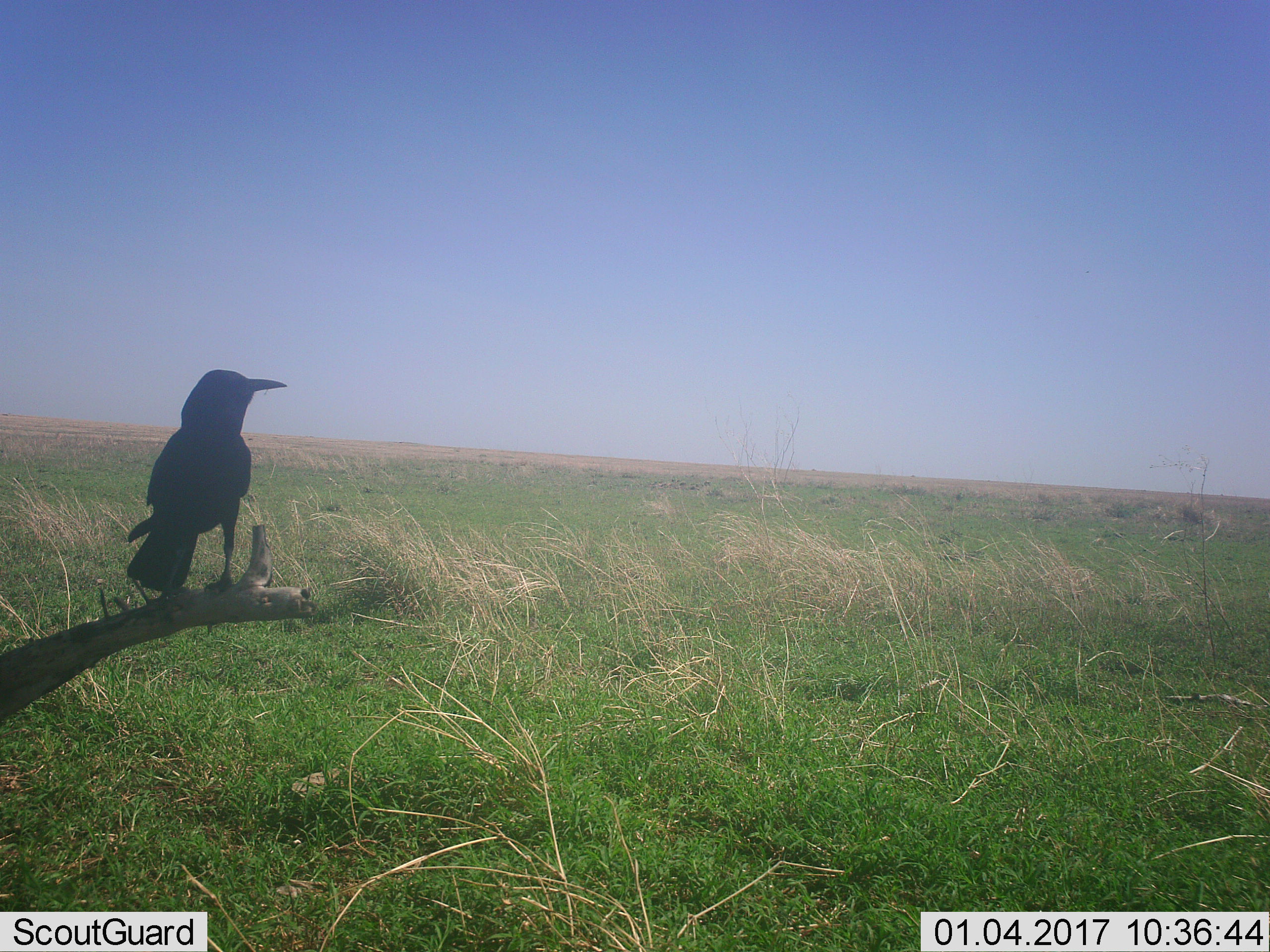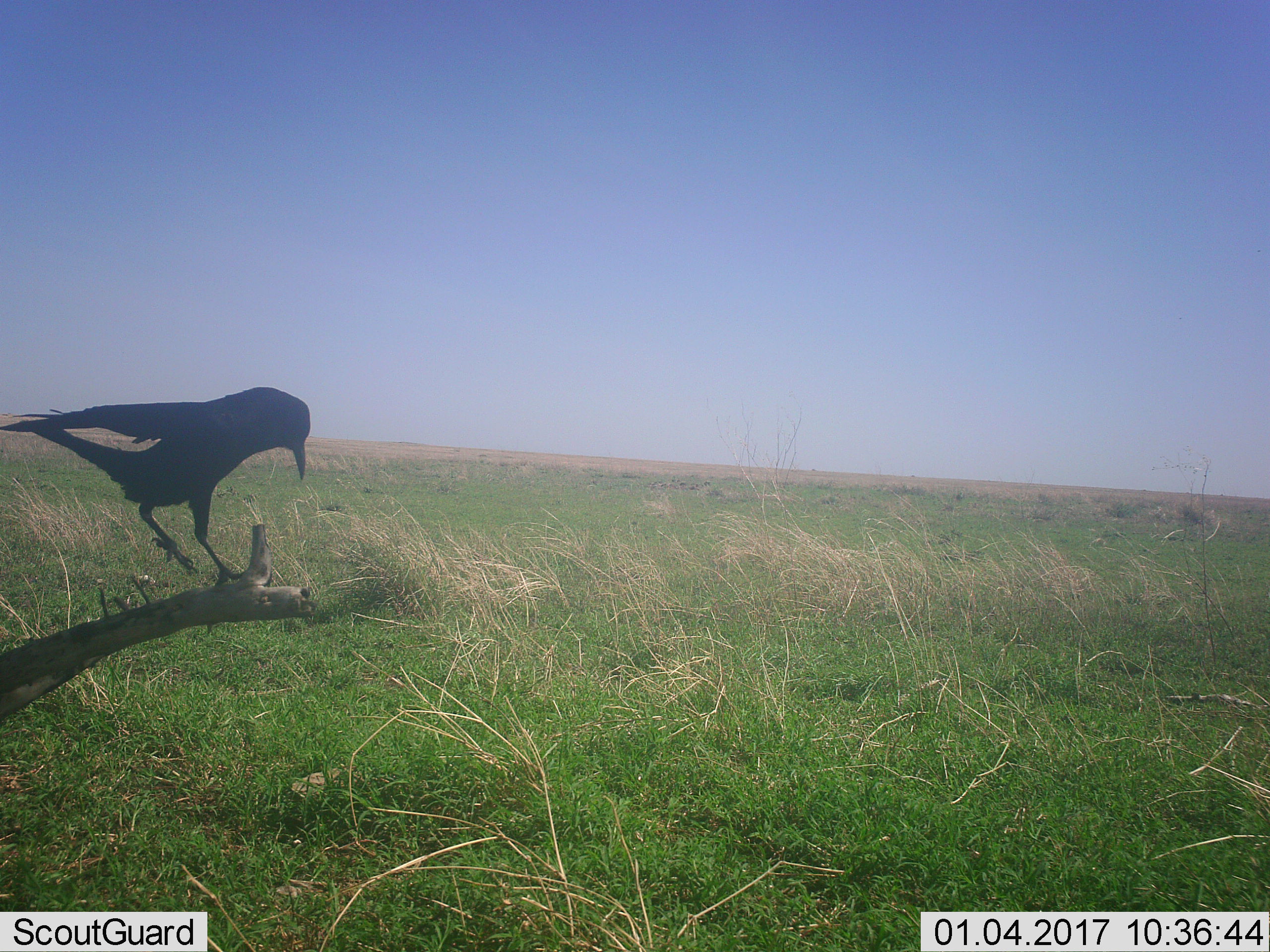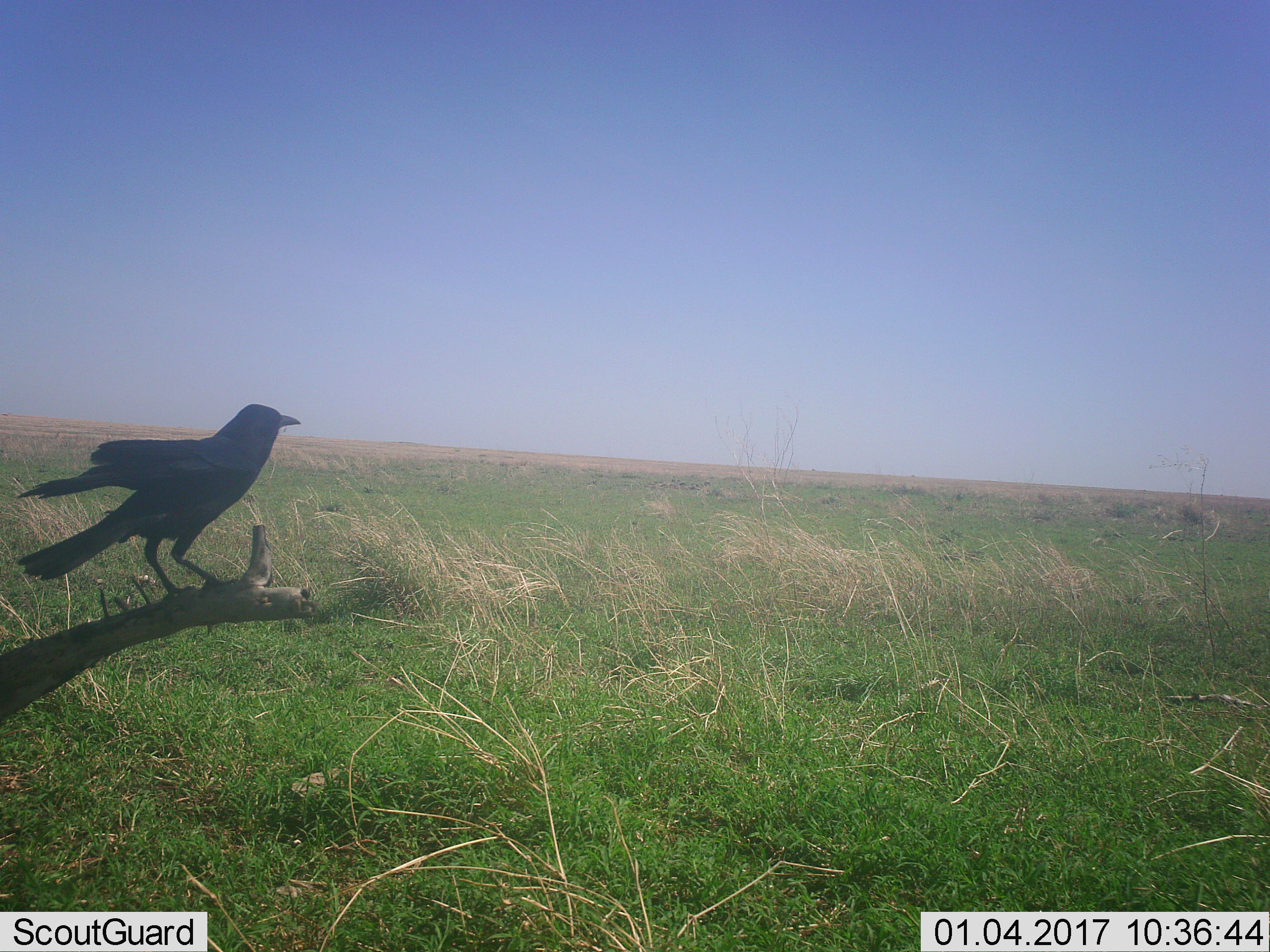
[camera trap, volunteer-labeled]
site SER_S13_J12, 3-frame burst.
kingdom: Animalia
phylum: Chordata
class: Aves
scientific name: Aves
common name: bird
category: birdother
Birdother (bird) (Aves), count 1. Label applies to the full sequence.